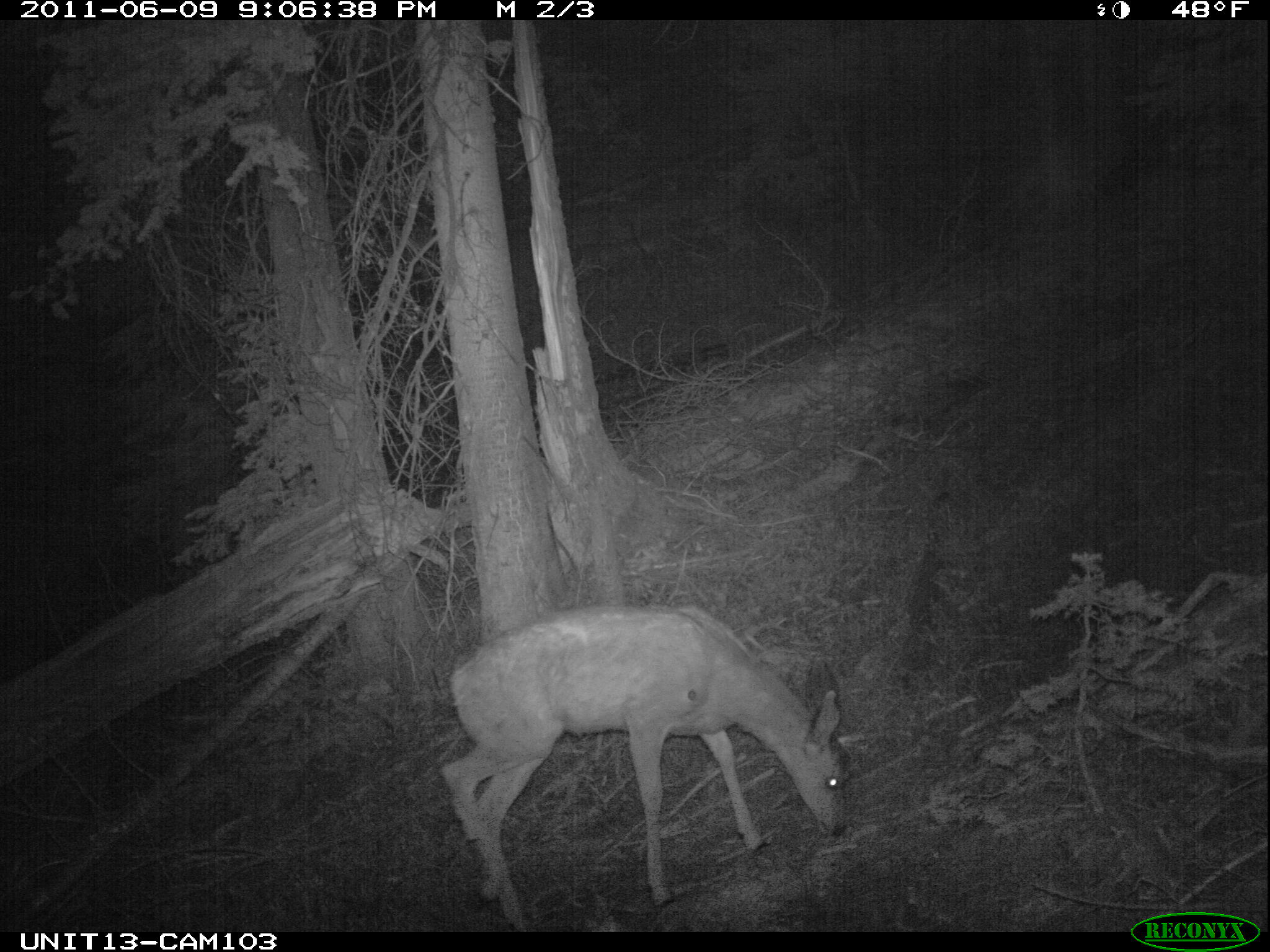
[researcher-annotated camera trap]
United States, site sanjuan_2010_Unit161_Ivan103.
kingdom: Animalia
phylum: Chordata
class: Mammalia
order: Artiodactyla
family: Cervidae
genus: Odocoileus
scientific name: Odocoileus hemionus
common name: mule deer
Odocoileus hemionus (mule deer).